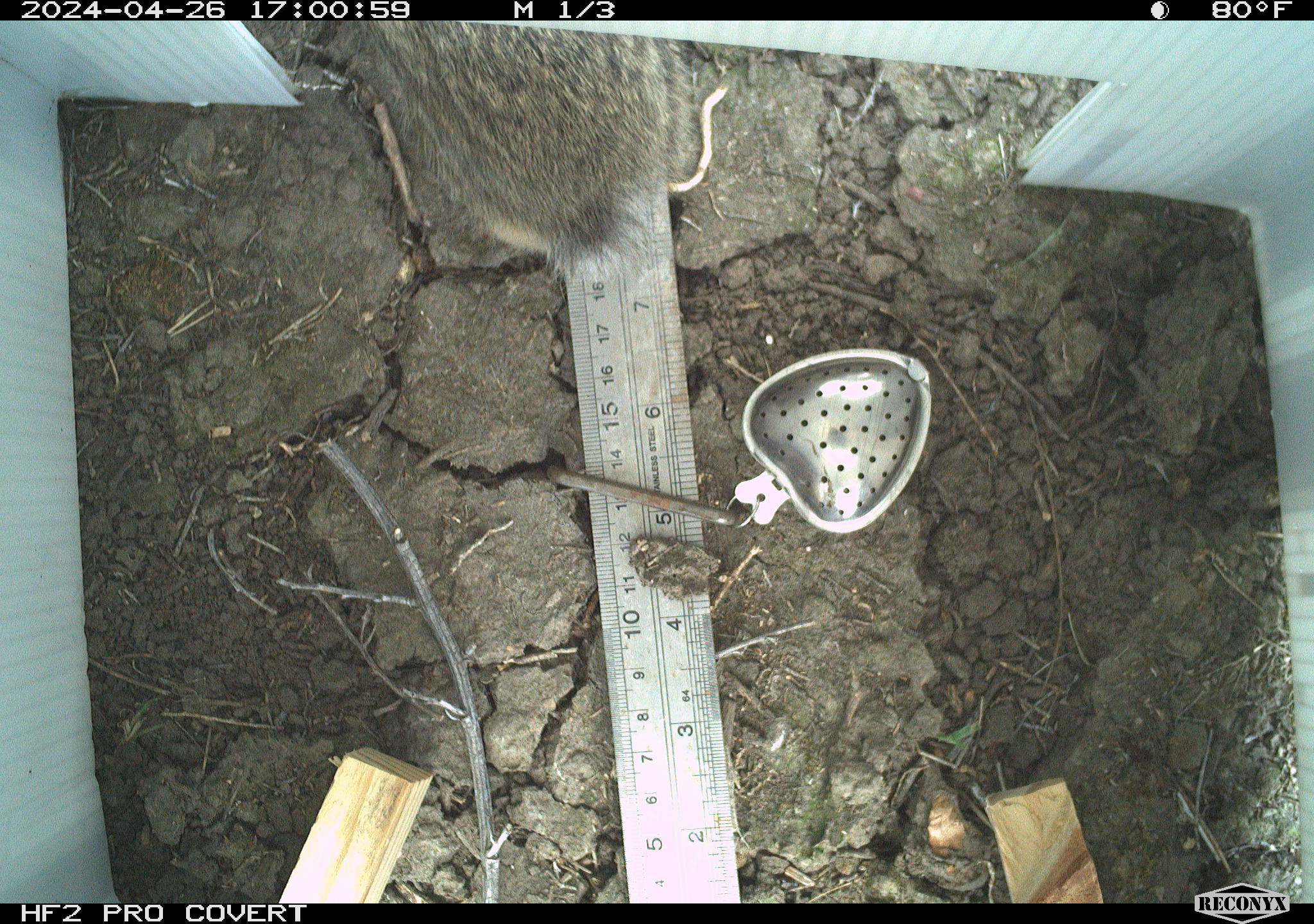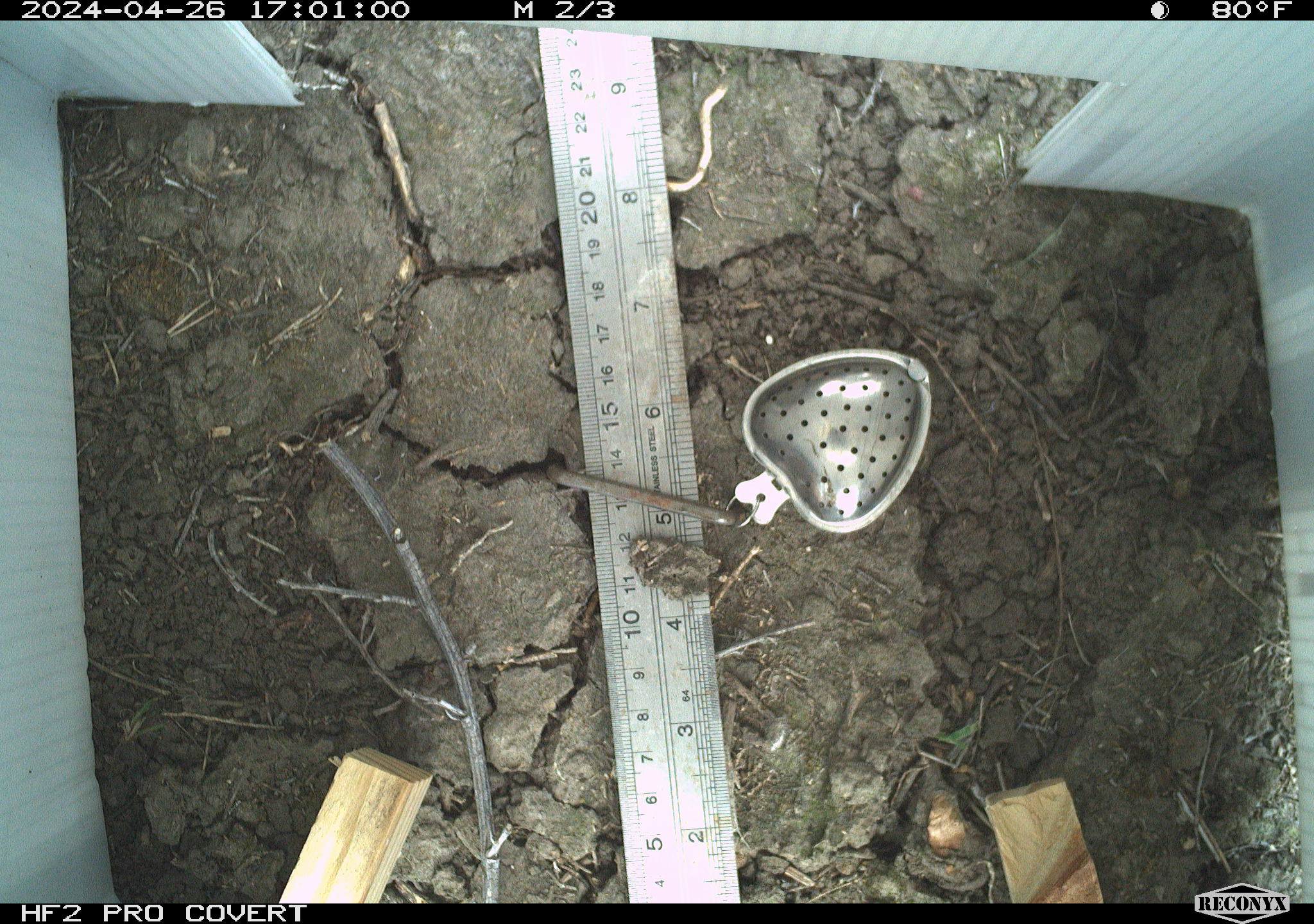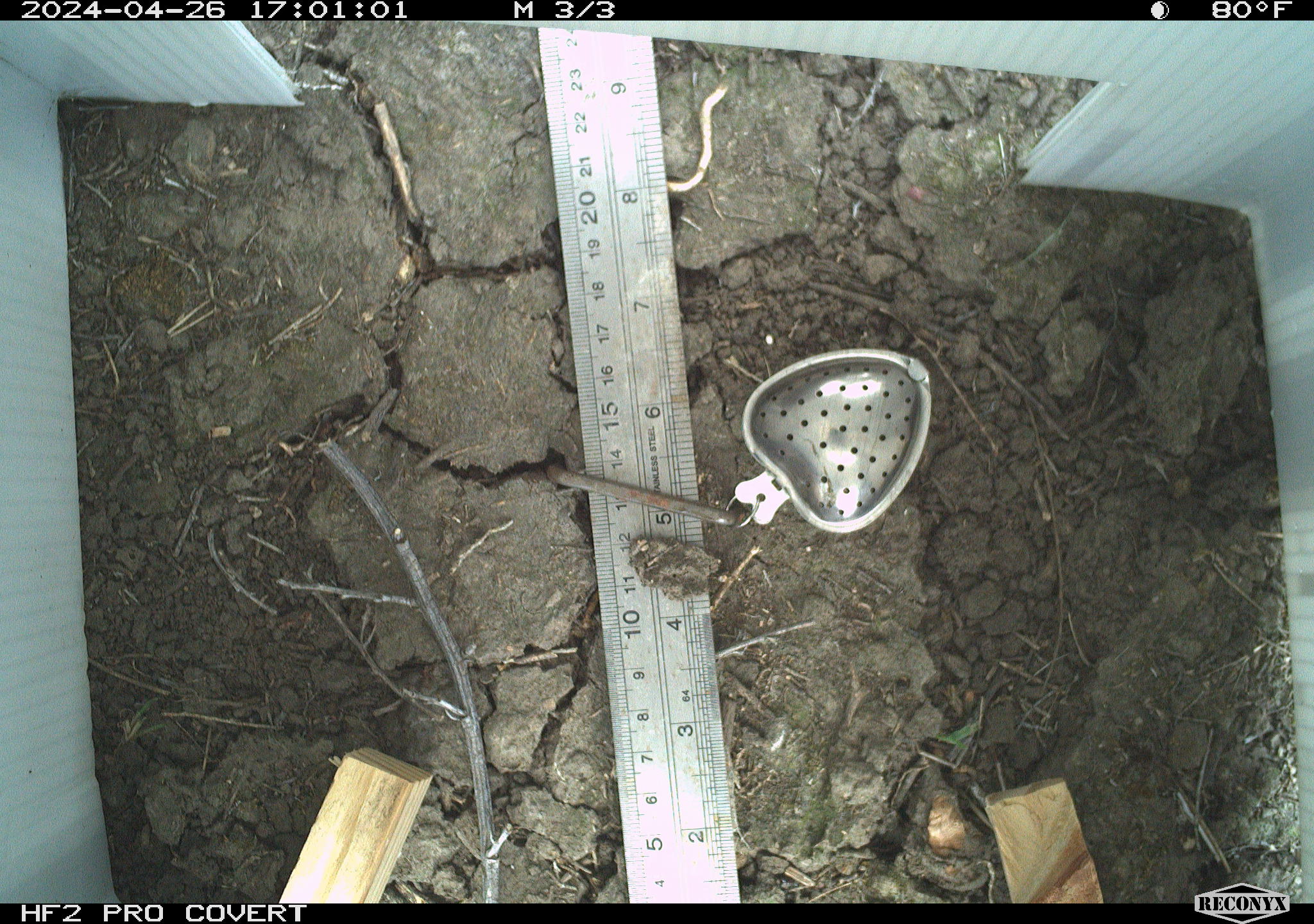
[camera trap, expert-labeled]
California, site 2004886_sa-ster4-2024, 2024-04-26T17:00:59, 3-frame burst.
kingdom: Animalia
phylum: Chordata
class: Mammalia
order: Lagomorpha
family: Leporidae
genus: Sylvilagus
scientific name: Sylvilagus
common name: cottontail rabbits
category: sylvilagus species